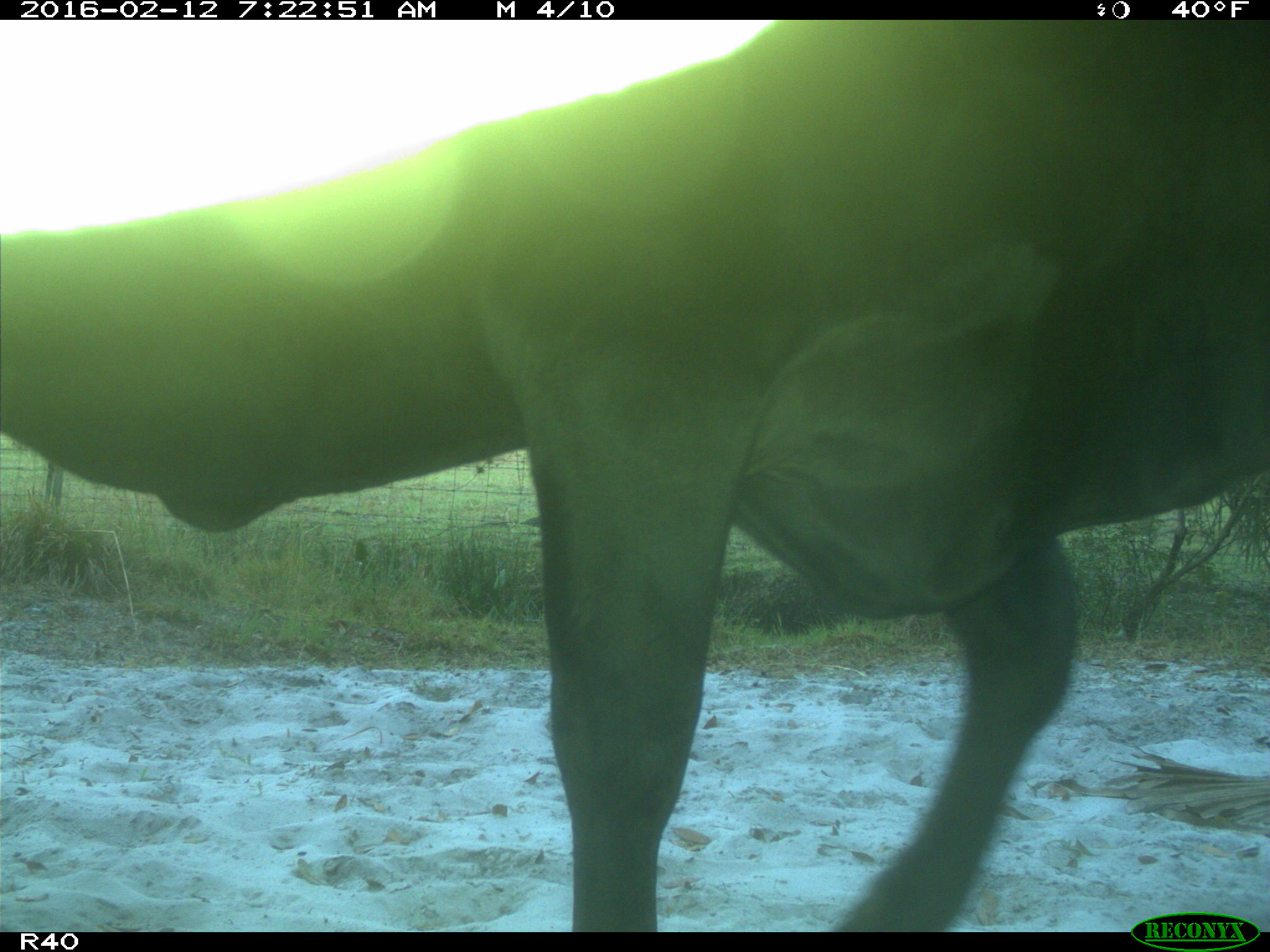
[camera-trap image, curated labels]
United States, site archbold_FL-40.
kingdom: Animalia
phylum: Chordata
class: Mammalia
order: Artiodactyla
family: Bovidae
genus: Bos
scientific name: Bos taurus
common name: domestic cow